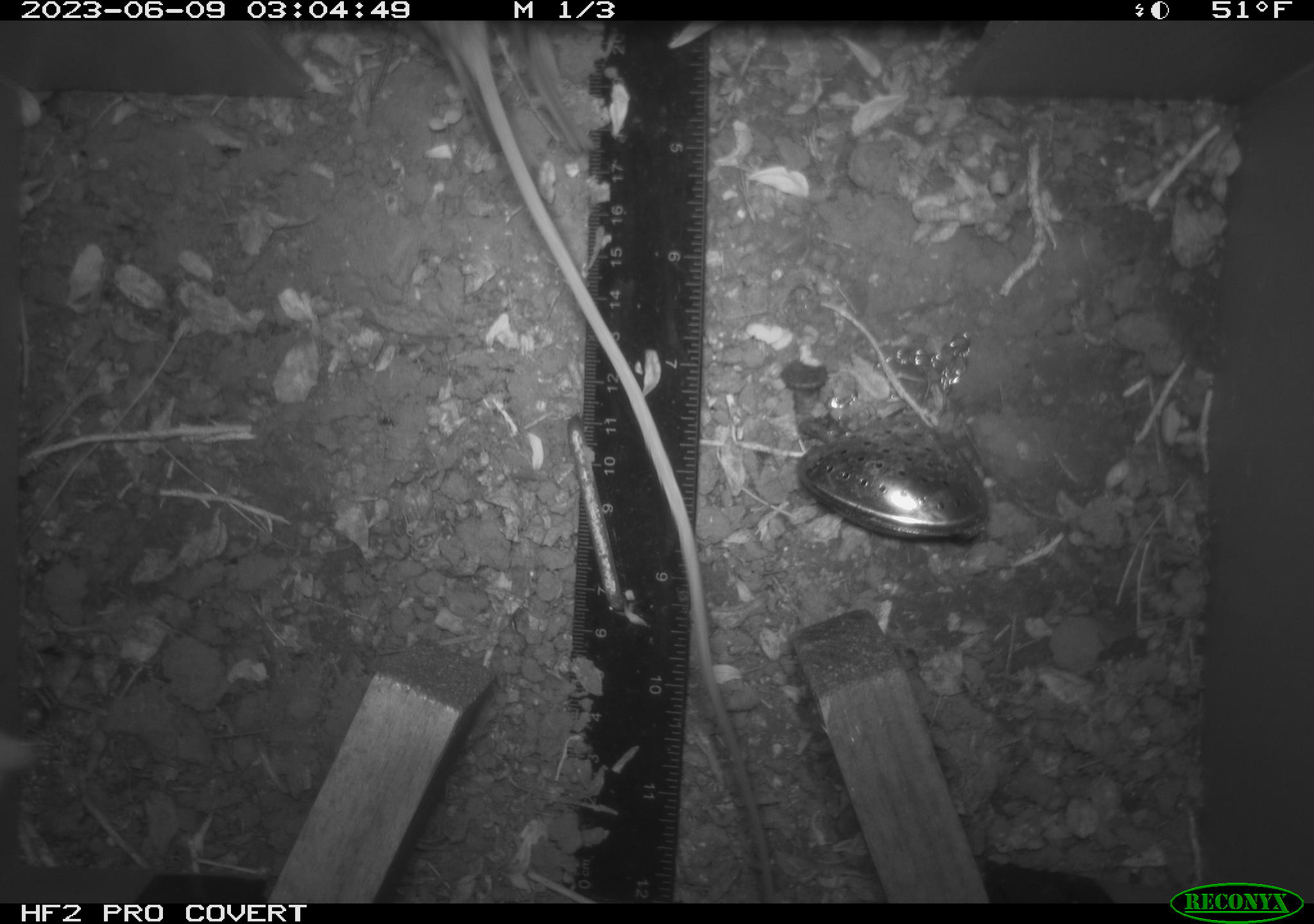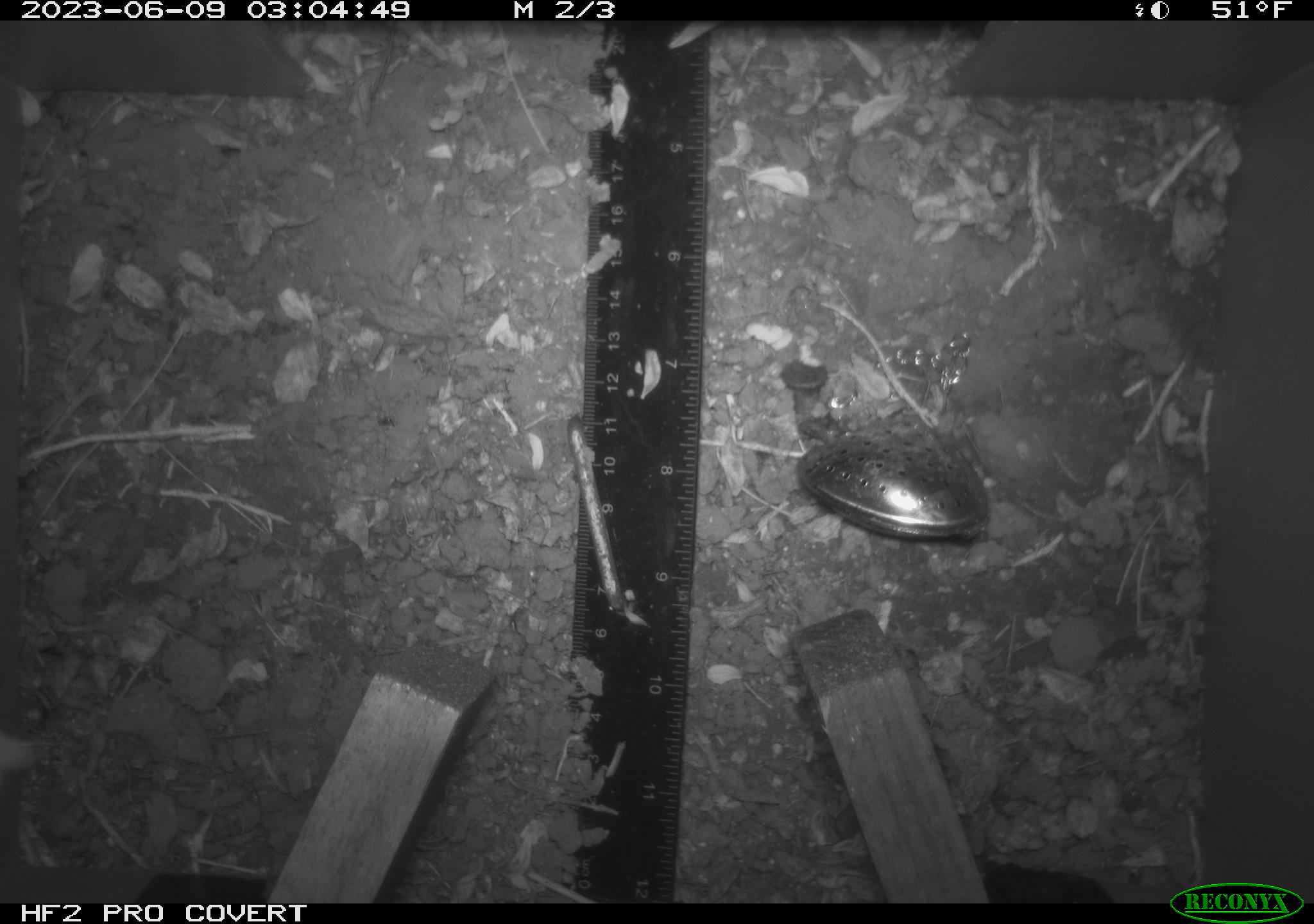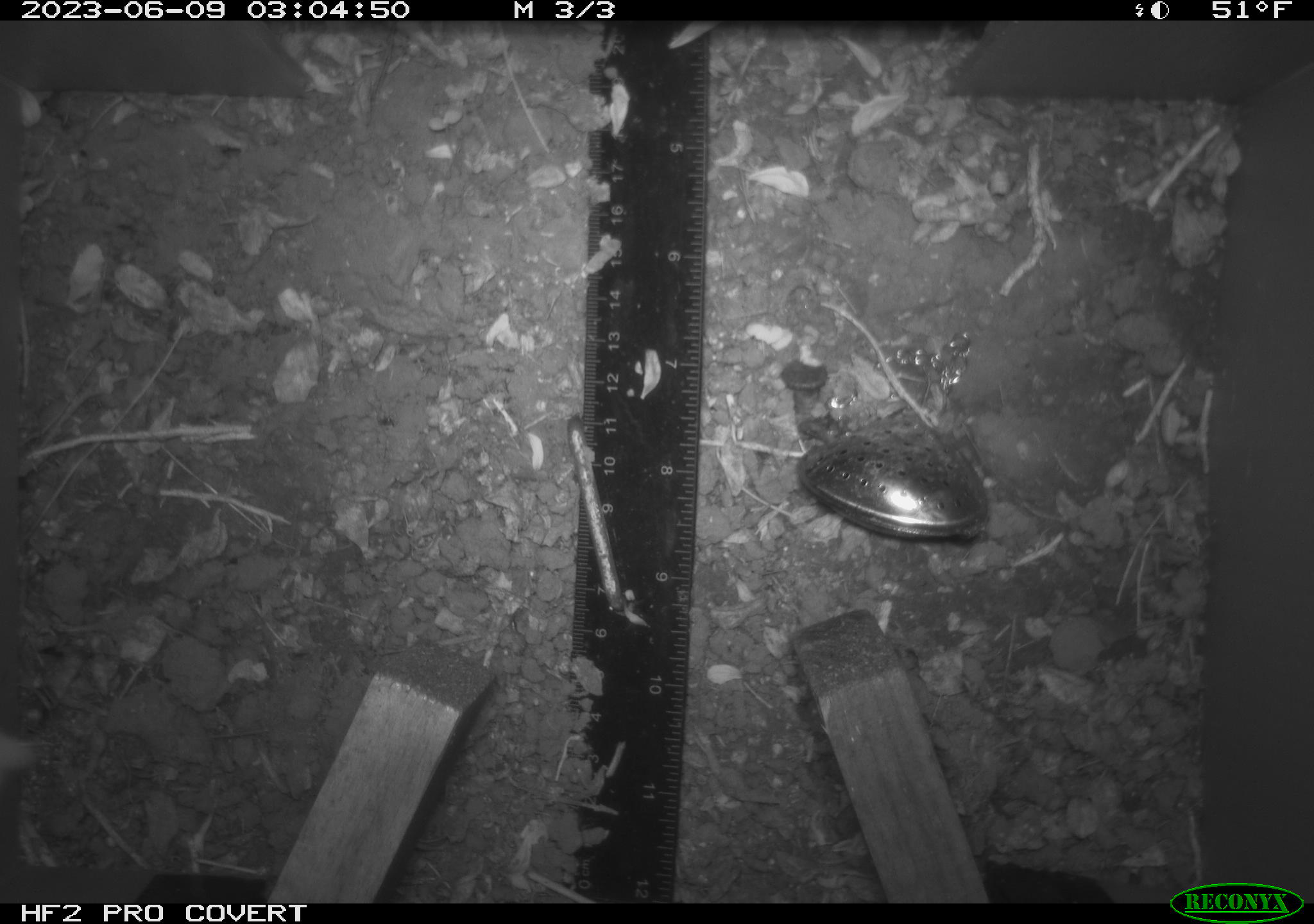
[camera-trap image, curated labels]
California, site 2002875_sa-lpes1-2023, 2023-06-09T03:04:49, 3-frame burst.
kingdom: Animalia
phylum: Chordata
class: Mammalia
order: Rodentia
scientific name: Rodentia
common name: mouse species